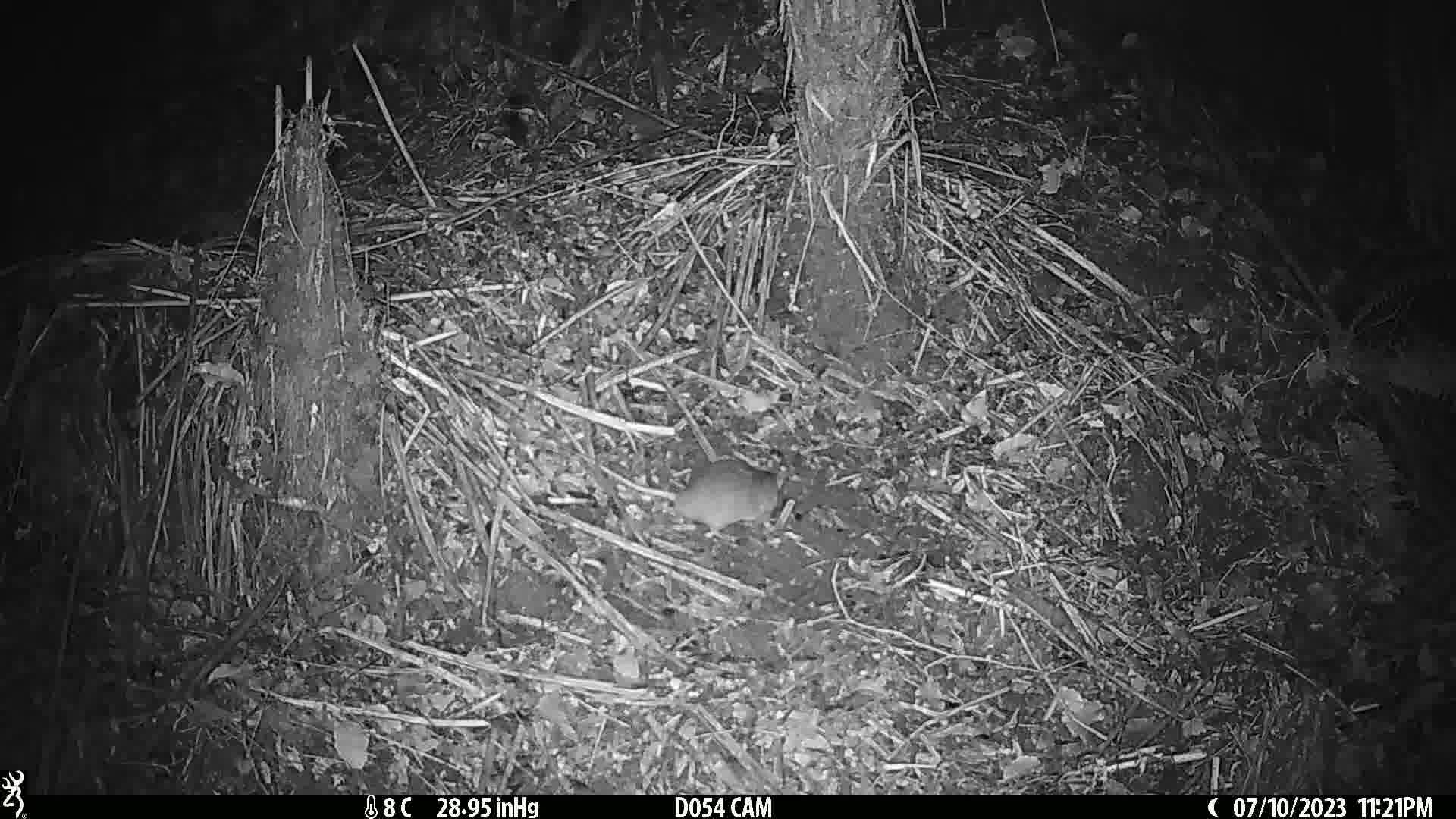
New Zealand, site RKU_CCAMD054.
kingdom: Animalia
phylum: Chordata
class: Mammalia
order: Rodentia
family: Muridae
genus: Rattus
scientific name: Rattus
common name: rat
Rat (Rattus).